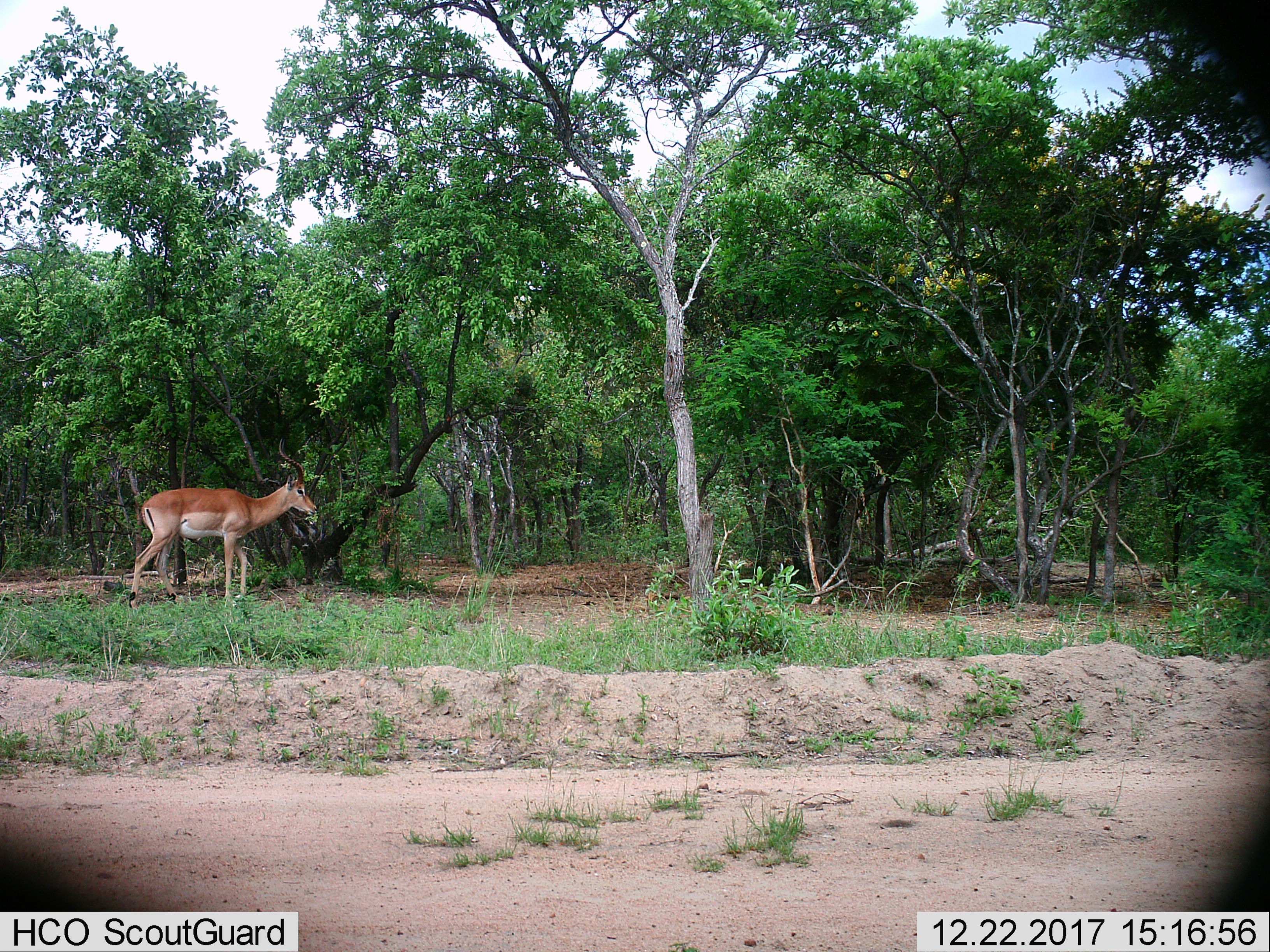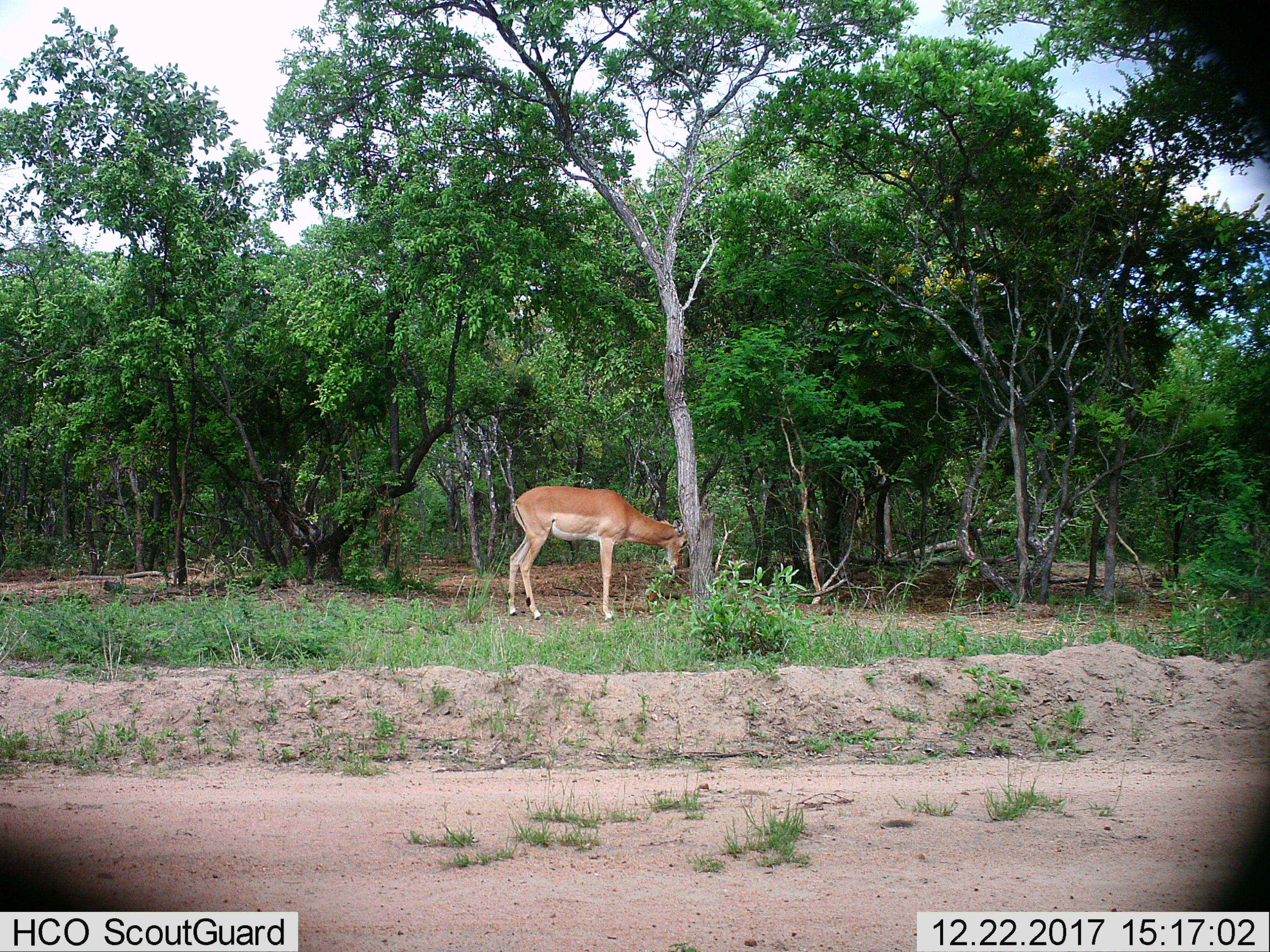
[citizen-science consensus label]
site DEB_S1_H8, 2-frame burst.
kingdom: Animalia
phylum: Chordata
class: Mammalia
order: Artiodactyla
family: Bovidae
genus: Aepyceros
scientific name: Aepyceros melampus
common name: impala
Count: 1.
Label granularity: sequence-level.